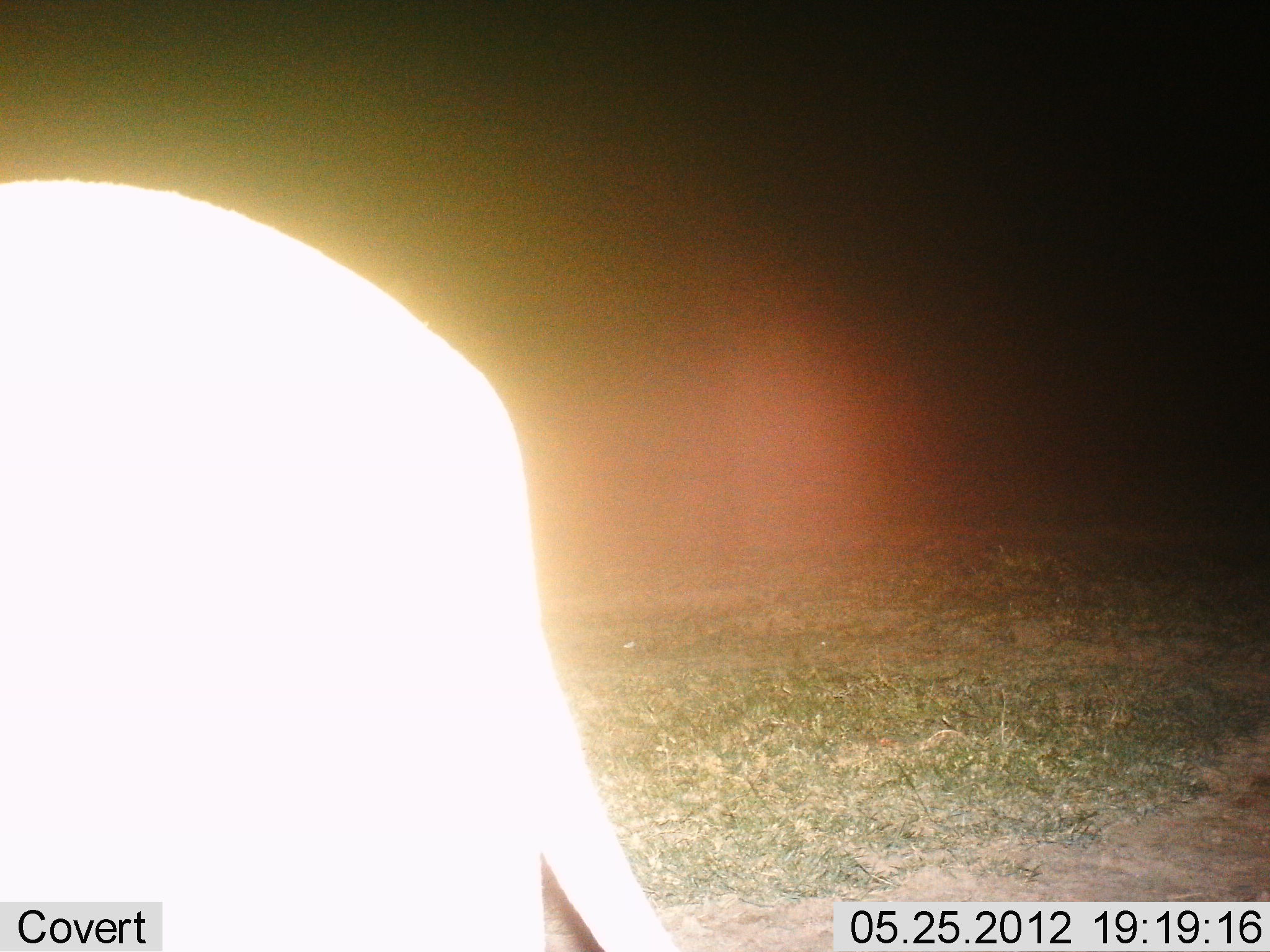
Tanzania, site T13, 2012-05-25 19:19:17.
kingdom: Animalia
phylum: Chordata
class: Mammalia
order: Carnivora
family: Felidae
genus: Panthera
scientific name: Panthera leo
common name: lion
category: lionfemale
Lionfemale (lion) (Panthera leo), count 1. Behavior (volunteer vote fractions): standing 75%, resting 0%, moving 25%, interacting 0%. Young present (vote fraction): 0%. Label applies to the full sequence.